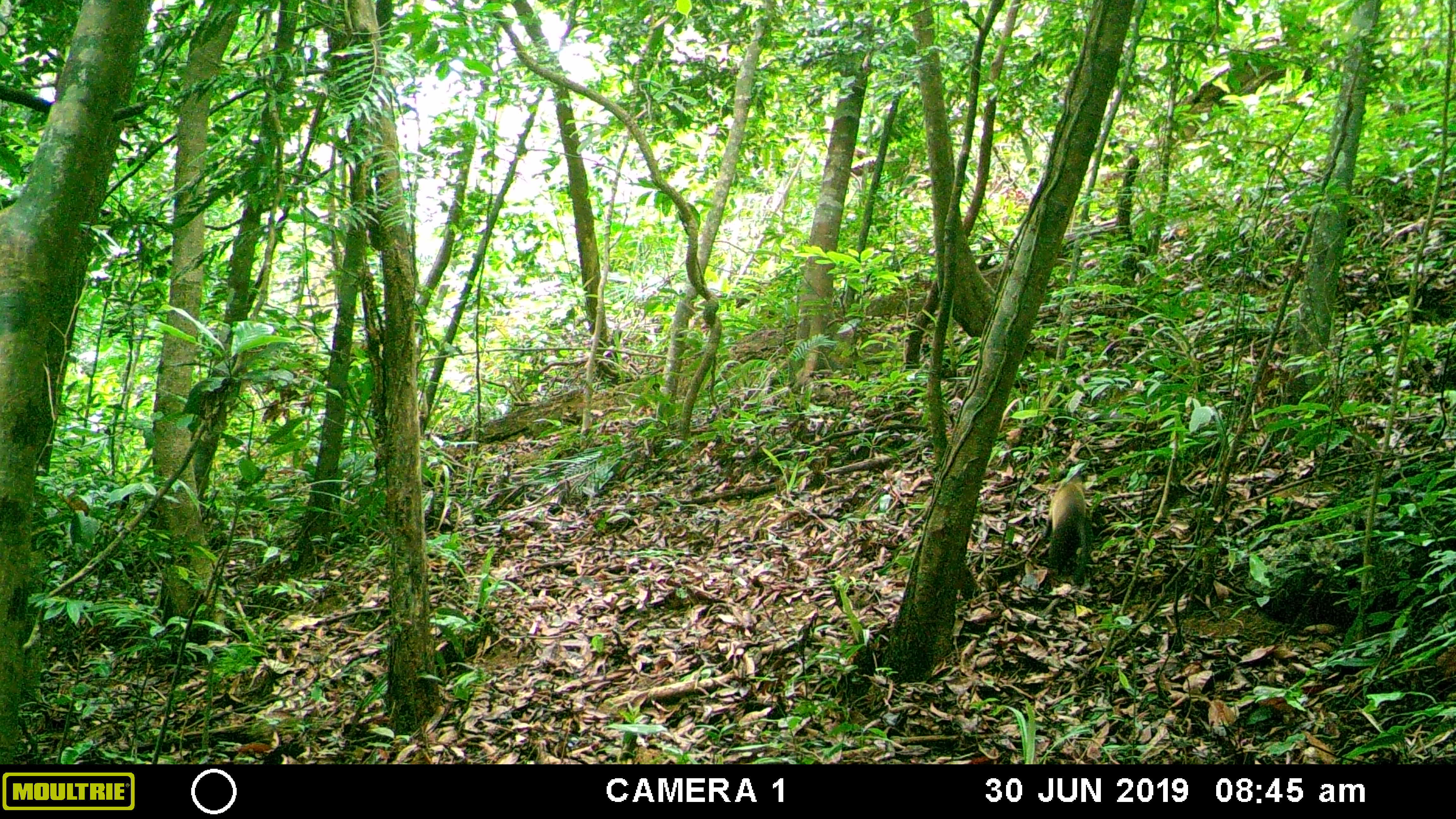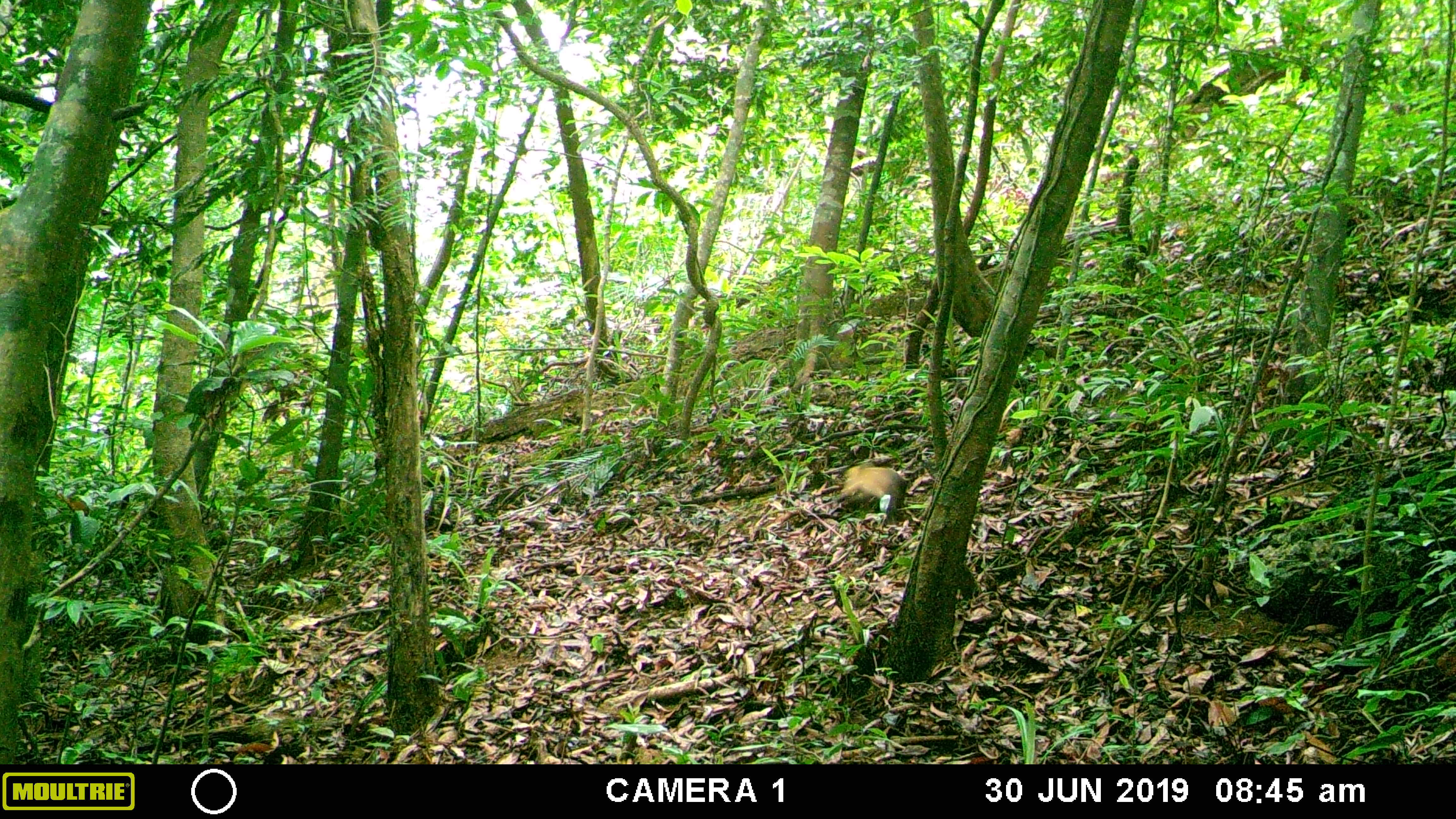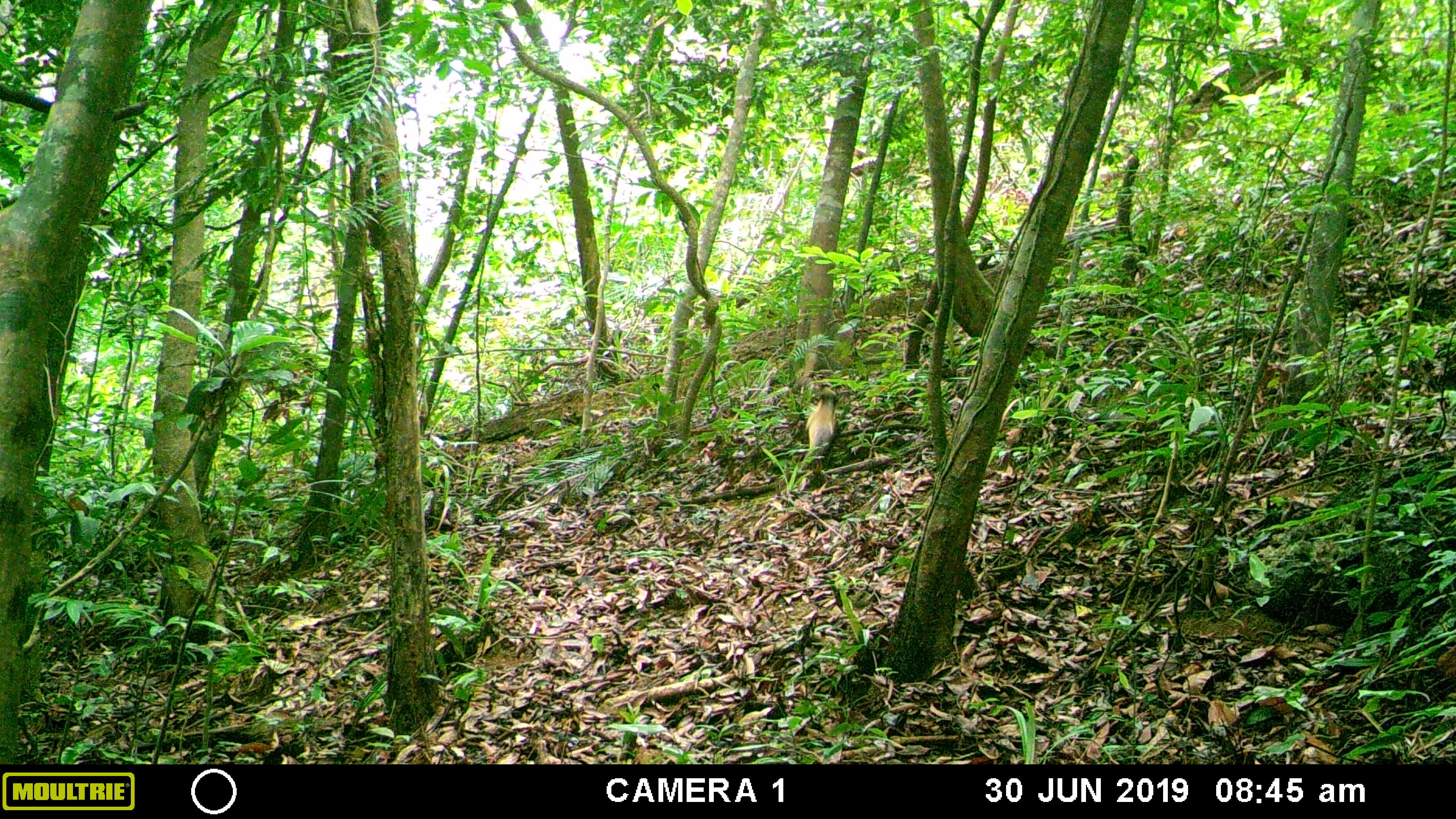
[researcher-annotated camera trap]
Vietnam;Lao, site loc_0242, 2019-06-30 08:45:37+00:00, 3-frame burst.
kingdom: Animalia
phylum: Chordata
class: Mammalia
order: Carnivora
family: Mustelidae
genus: Martes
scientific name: Martes flavigula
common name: yellow-throated marten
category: yellow throated marten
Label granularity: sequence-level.